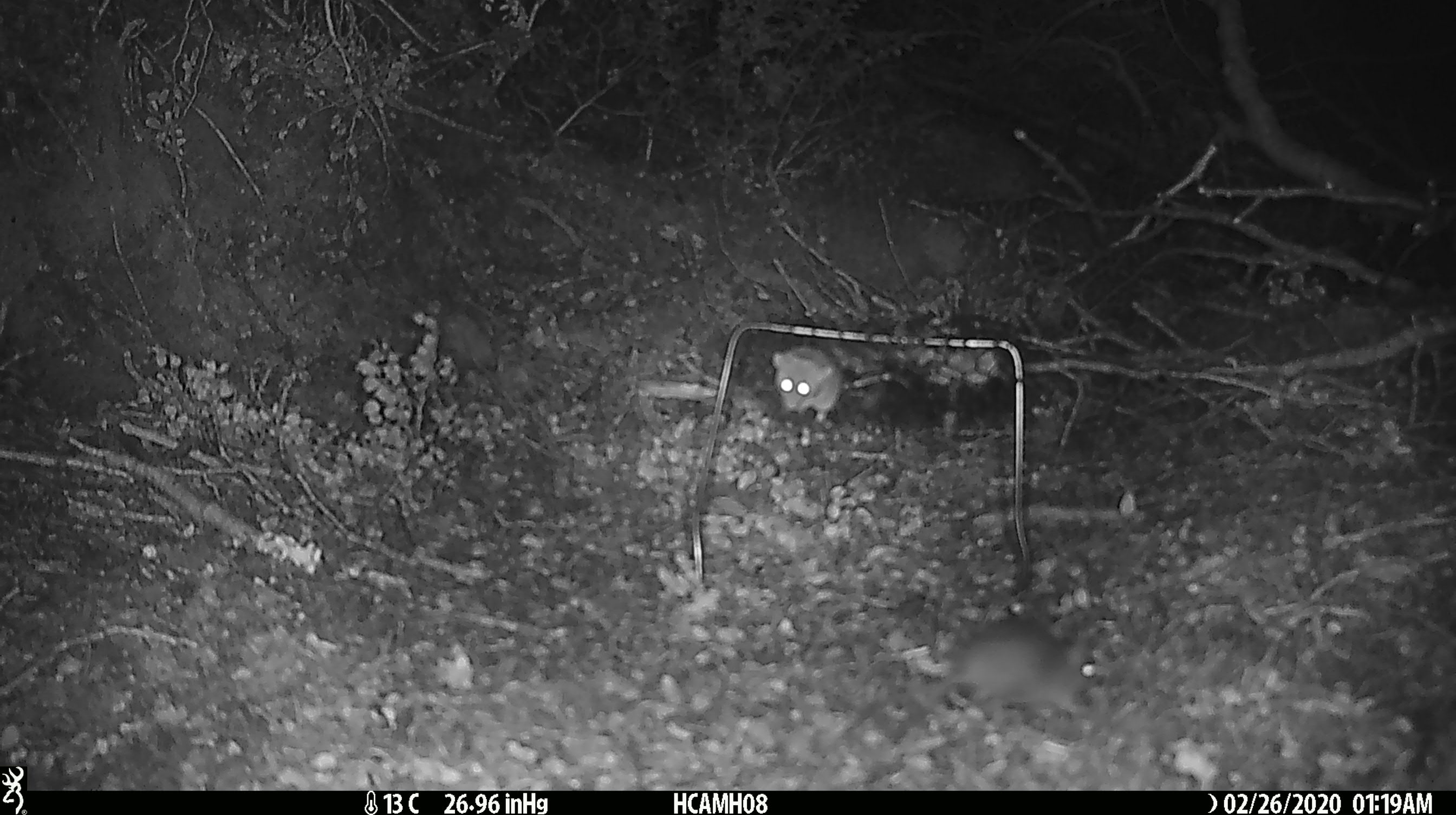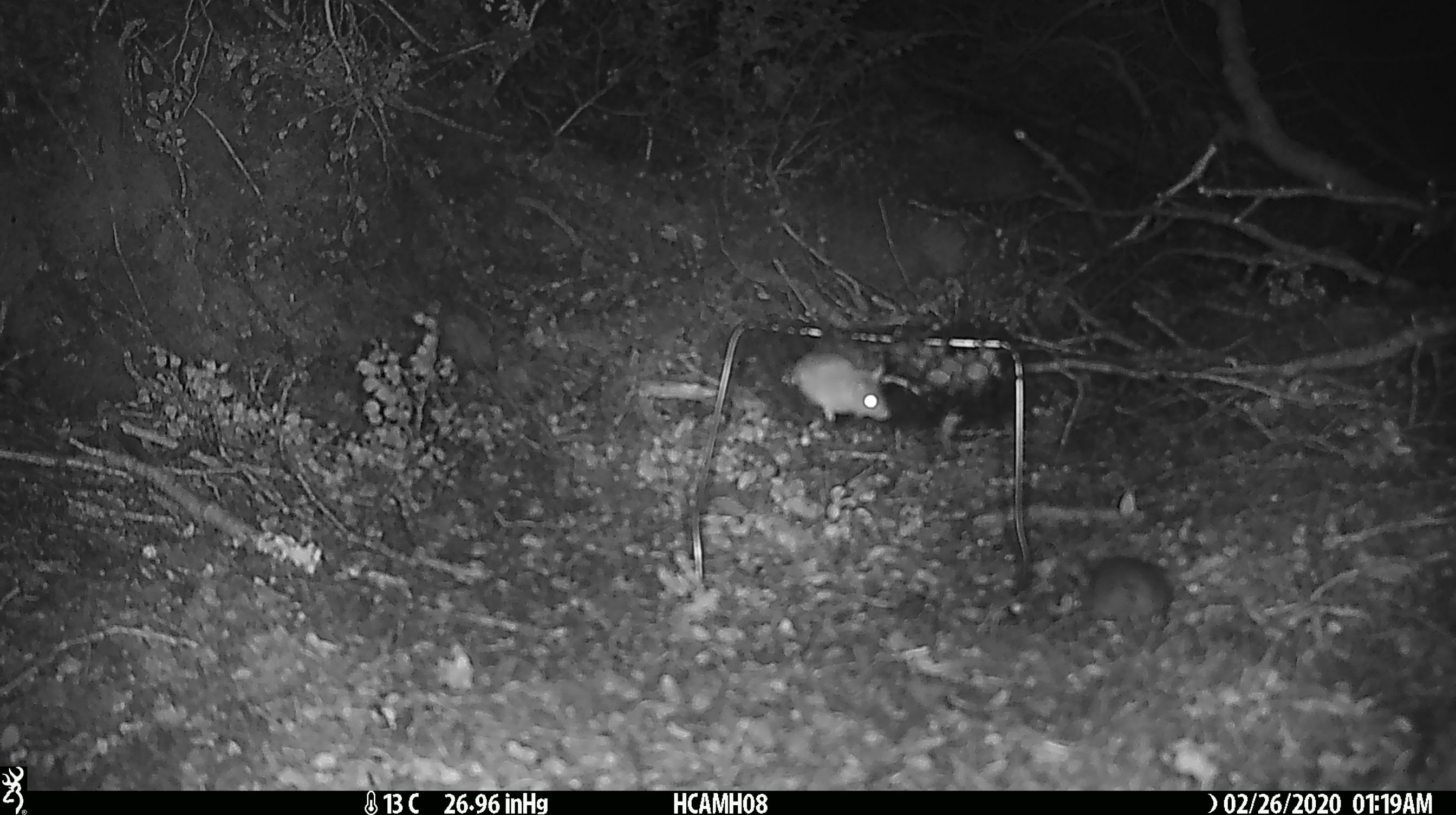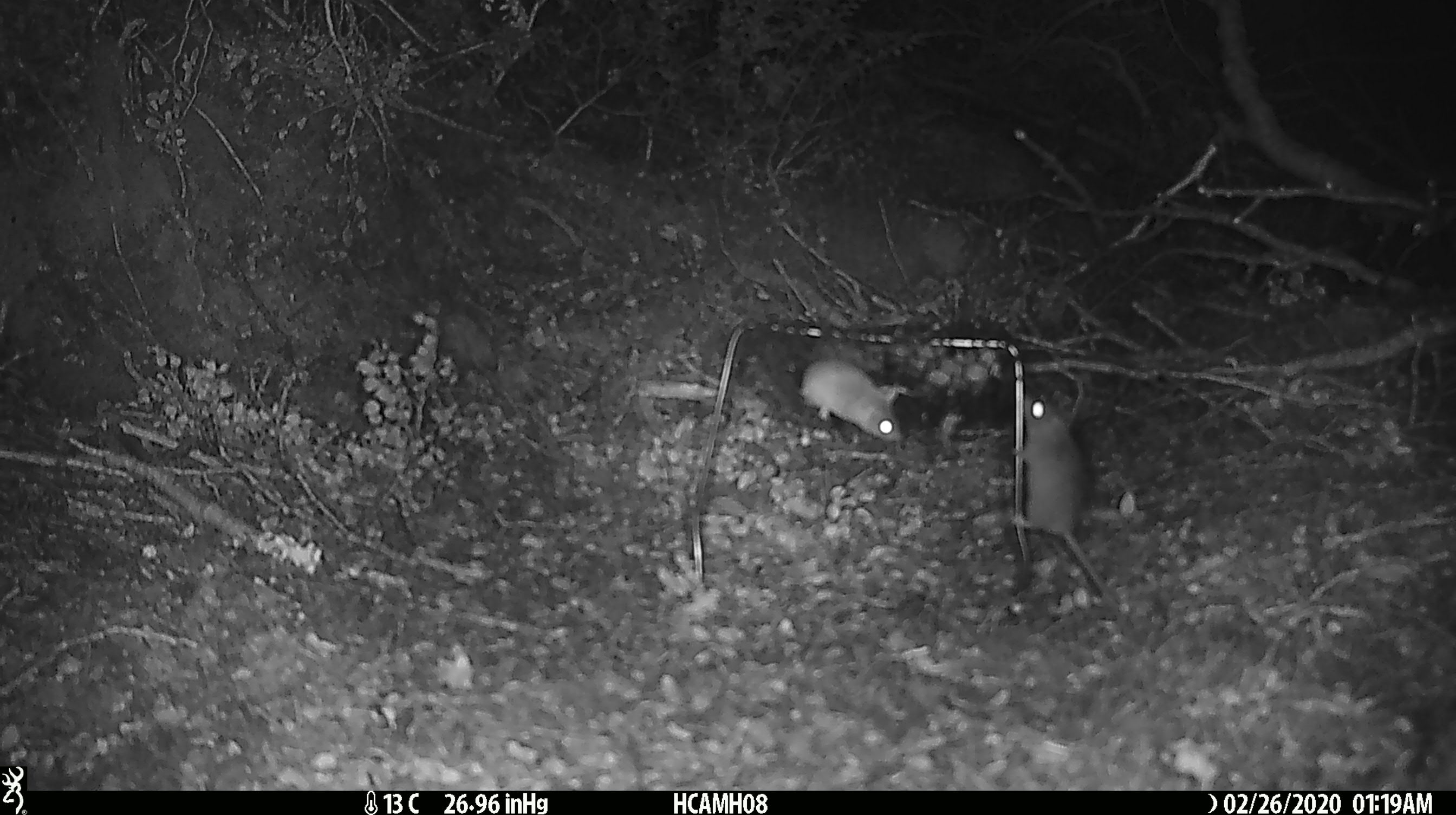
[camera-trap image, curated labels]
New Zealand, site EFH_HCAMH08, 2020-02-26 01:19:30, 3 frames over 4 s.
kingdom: Animalia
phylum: Chordata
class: Mammalia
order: Rodentia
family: Muridae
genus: Mus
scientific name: Mus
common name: mouse